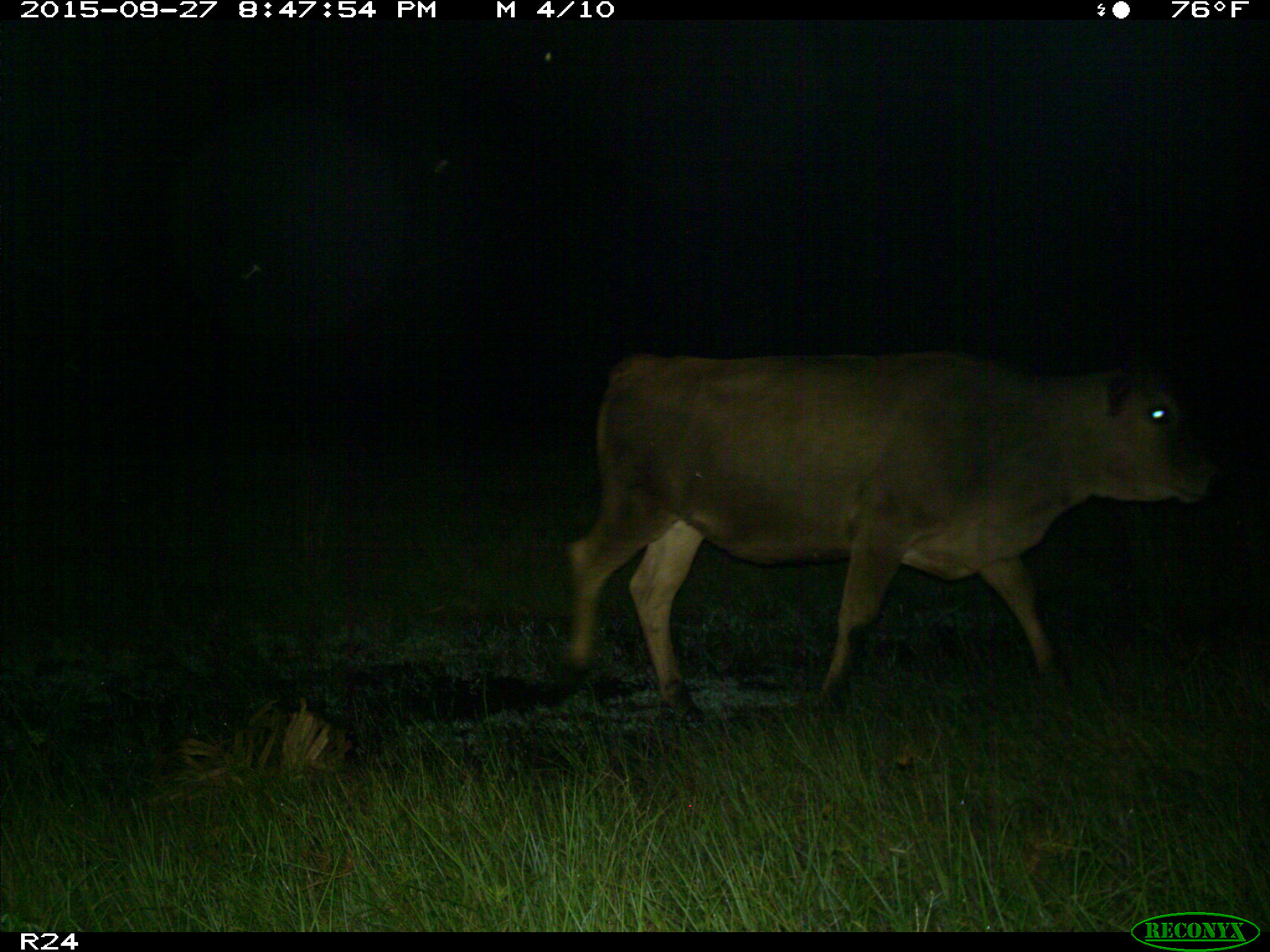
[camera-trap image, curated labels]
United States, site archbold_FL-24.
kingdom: Animalia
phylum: Chordata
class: Mammalia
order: Artiodactyla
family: Bovidae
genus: Bos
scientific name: Bos taurus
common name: domestic cow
Bos taurus (domestic cow).